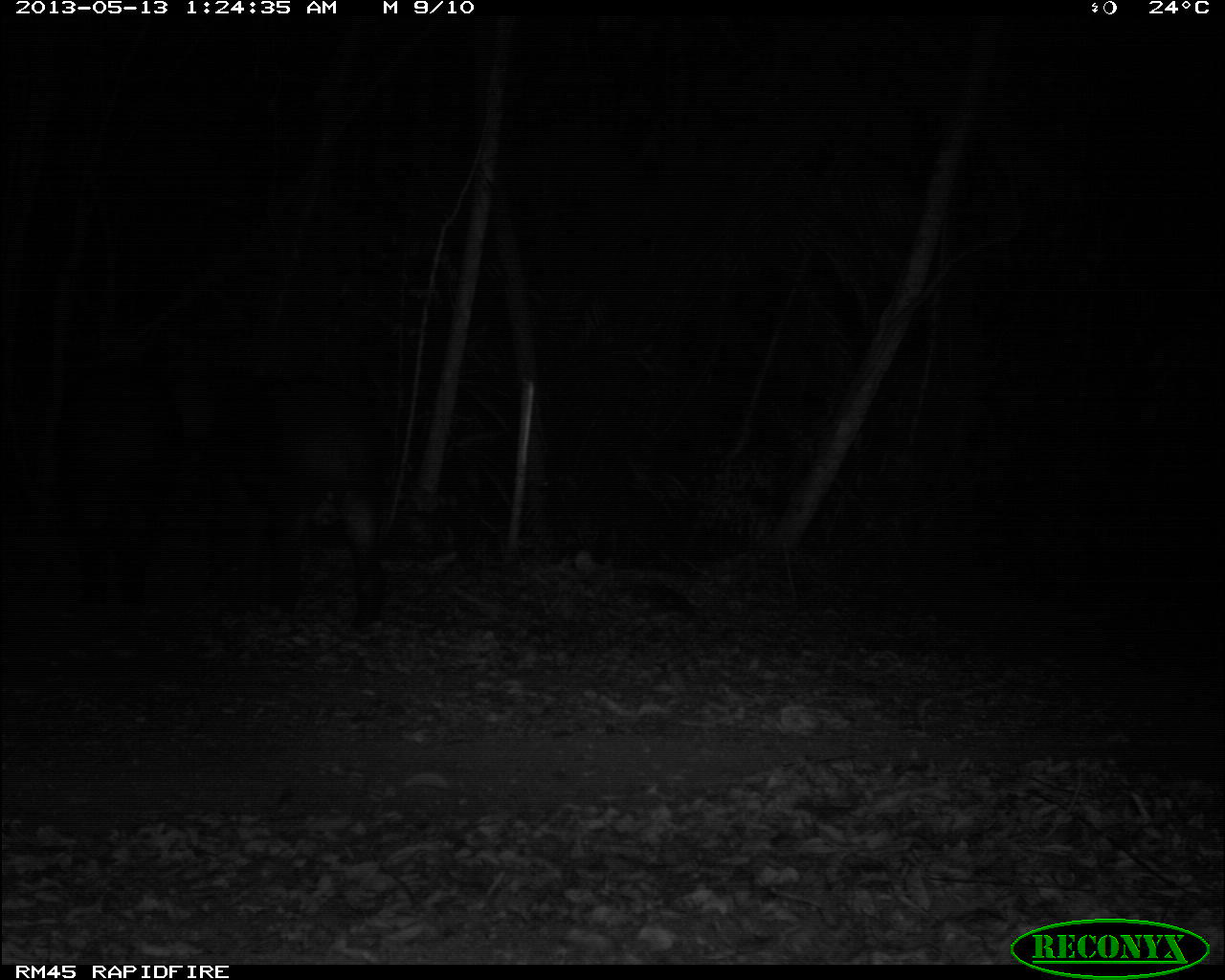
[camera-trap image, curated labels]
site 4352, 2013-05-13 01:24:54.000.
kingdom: Animalia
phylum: Chordata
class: Mammalia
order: Perissodactyla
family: Tapiridae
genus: Tapirus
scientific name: Tapirus bairdii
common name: baird's tapir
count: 2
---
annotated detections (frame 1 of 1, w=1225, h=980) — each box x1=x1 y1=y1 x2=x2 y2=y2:
tapirus bairdii: x1=190 y1=361 x2=388 y2=629; x1=49 y1=356 x2=180 y2=610